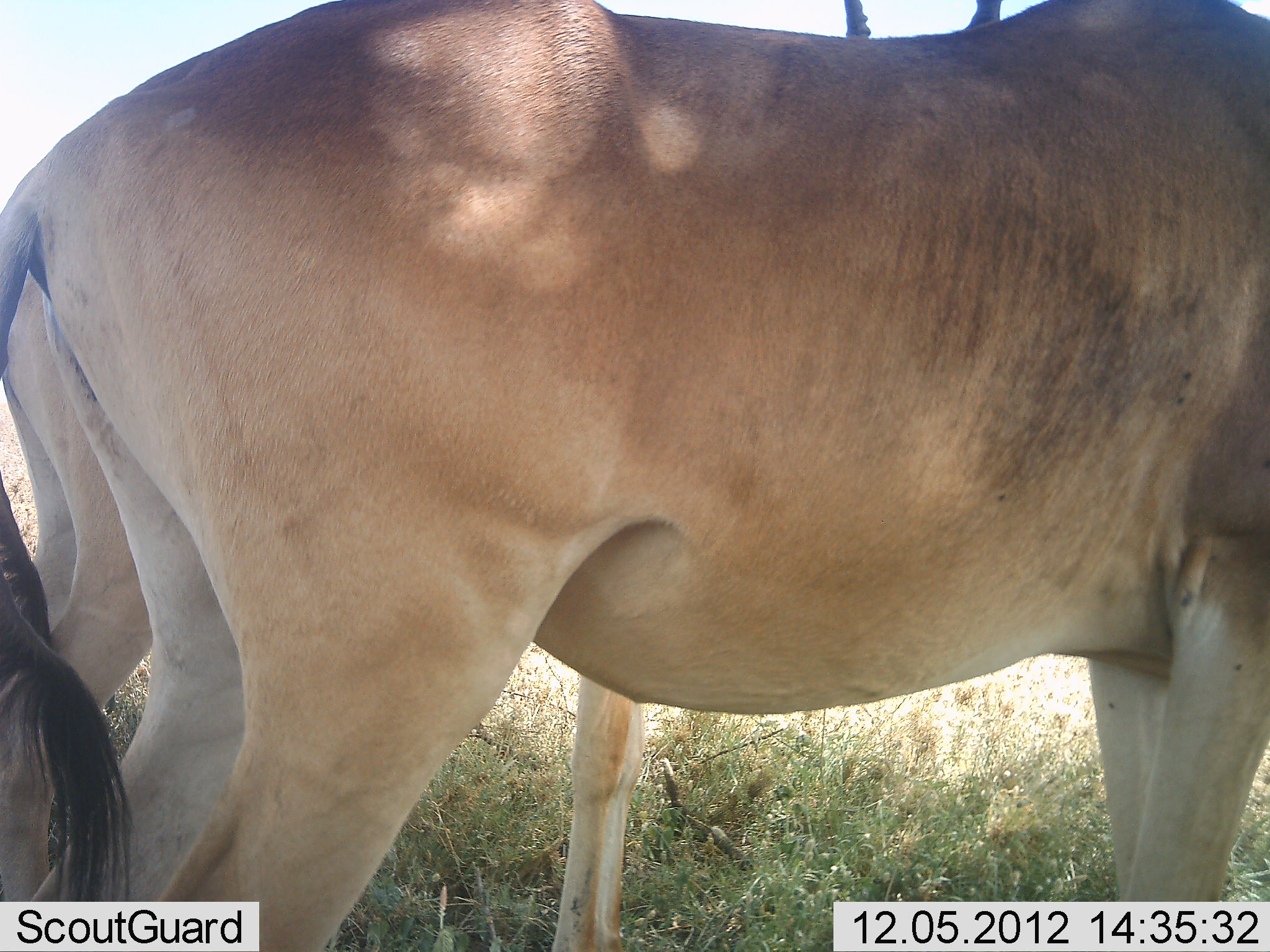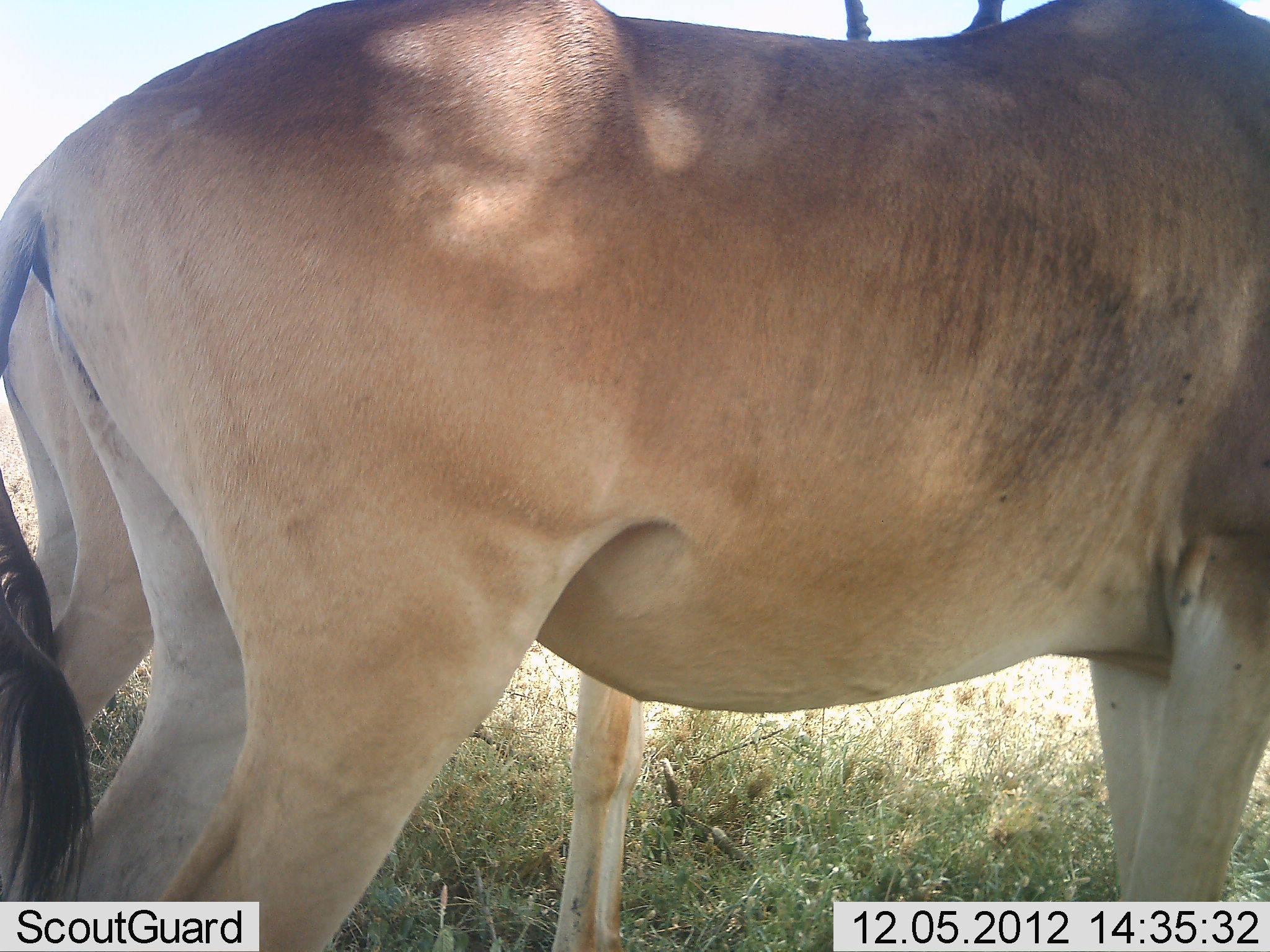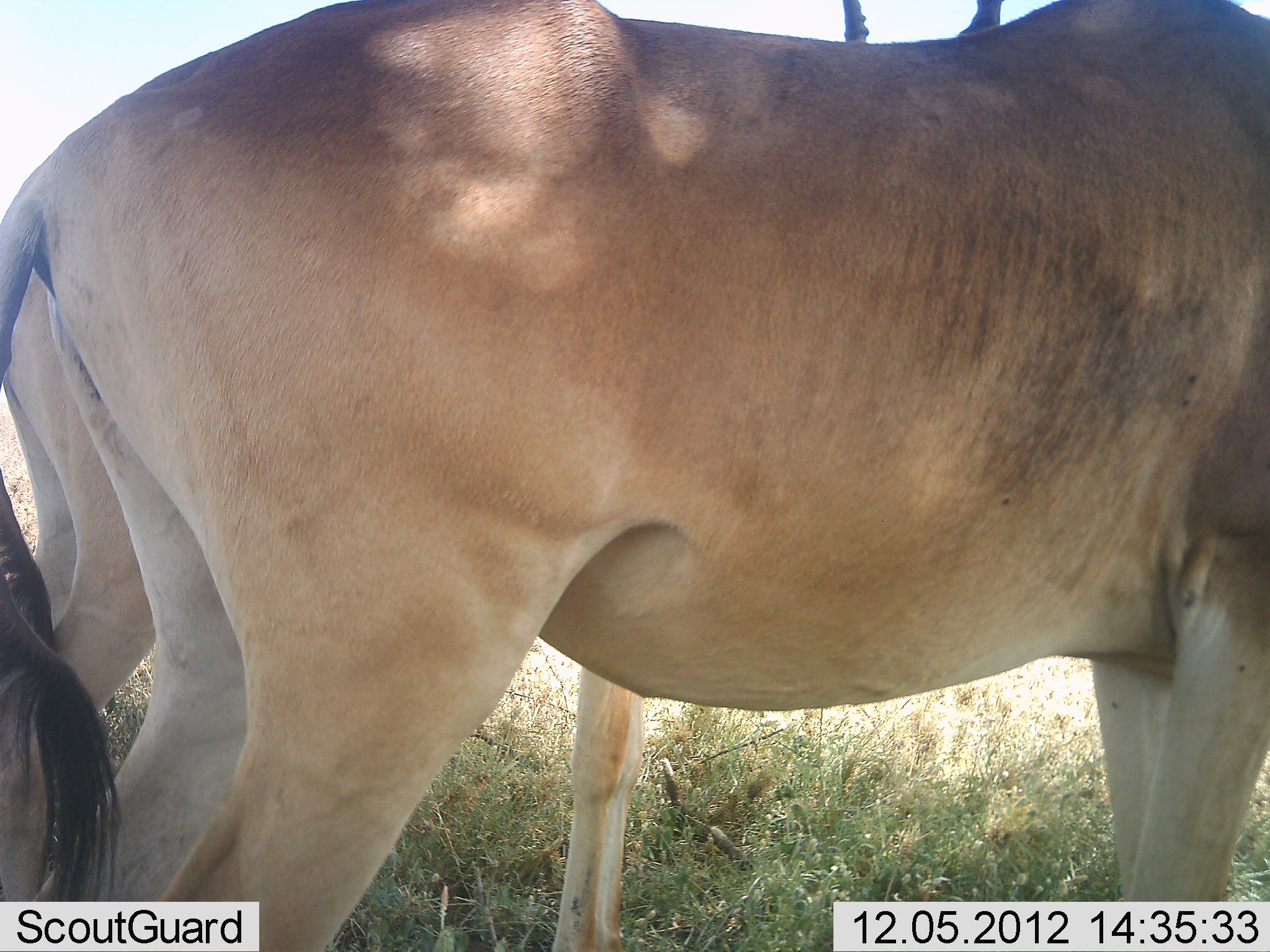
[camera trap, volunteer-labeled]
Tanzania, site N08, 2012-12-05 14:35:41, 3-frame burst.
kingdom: Animalia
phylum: Chordata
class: Mammalia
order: Artiodactyla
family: Bovidae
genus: Alcelaphus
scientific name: Alcelaphus buselaphus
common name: hartebeest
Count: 2.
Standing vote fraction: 90%.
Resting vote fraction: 10%.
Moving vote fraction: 0%.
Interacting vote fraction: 10%.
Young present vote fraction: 0%.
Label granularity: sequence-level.